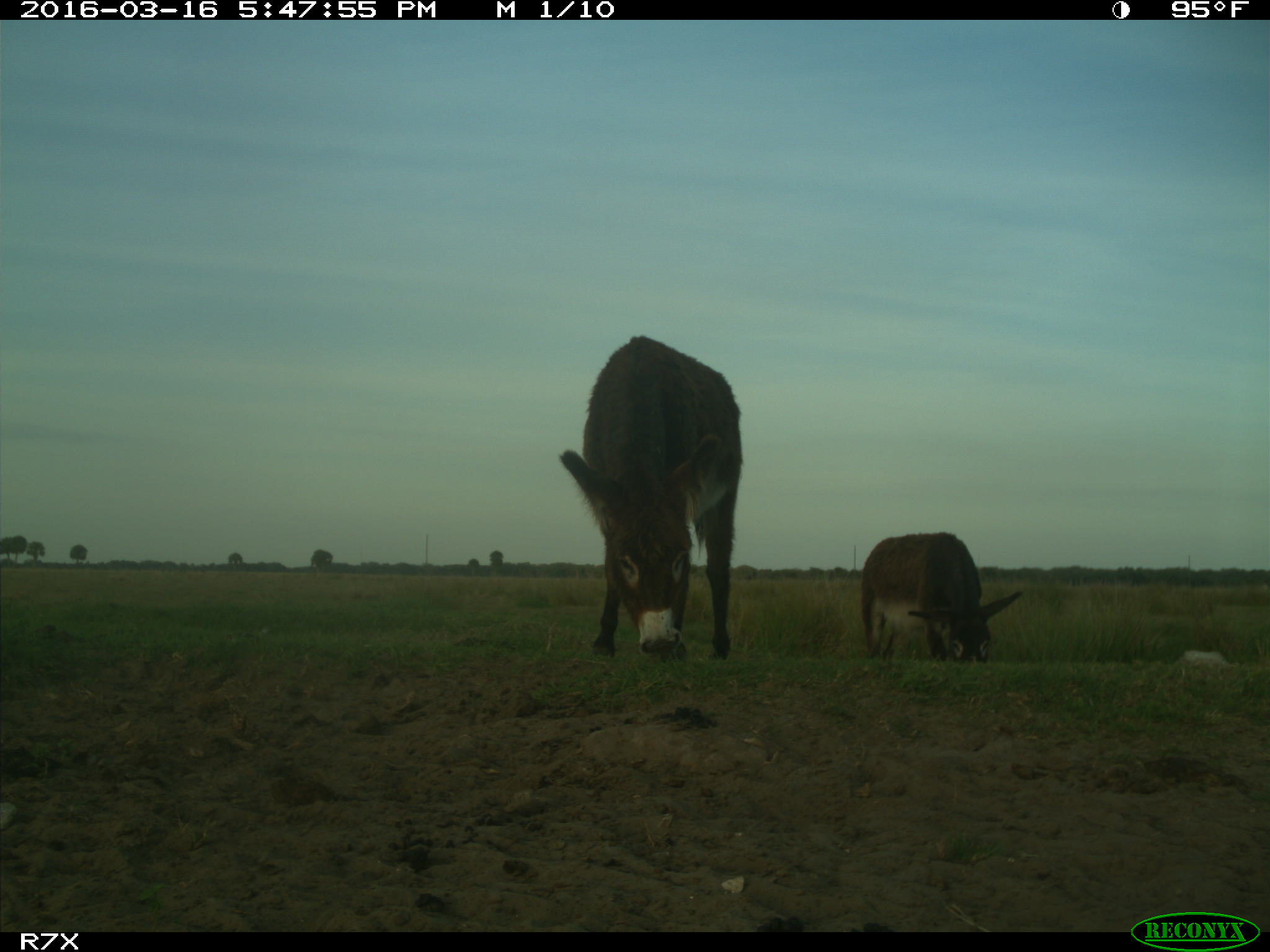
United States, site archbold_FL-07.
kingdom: Animalia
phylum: Chordata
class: Mammalia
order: Artiodactyla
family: Bovidae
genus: Bos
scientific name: Bos taurus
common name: domestic cow